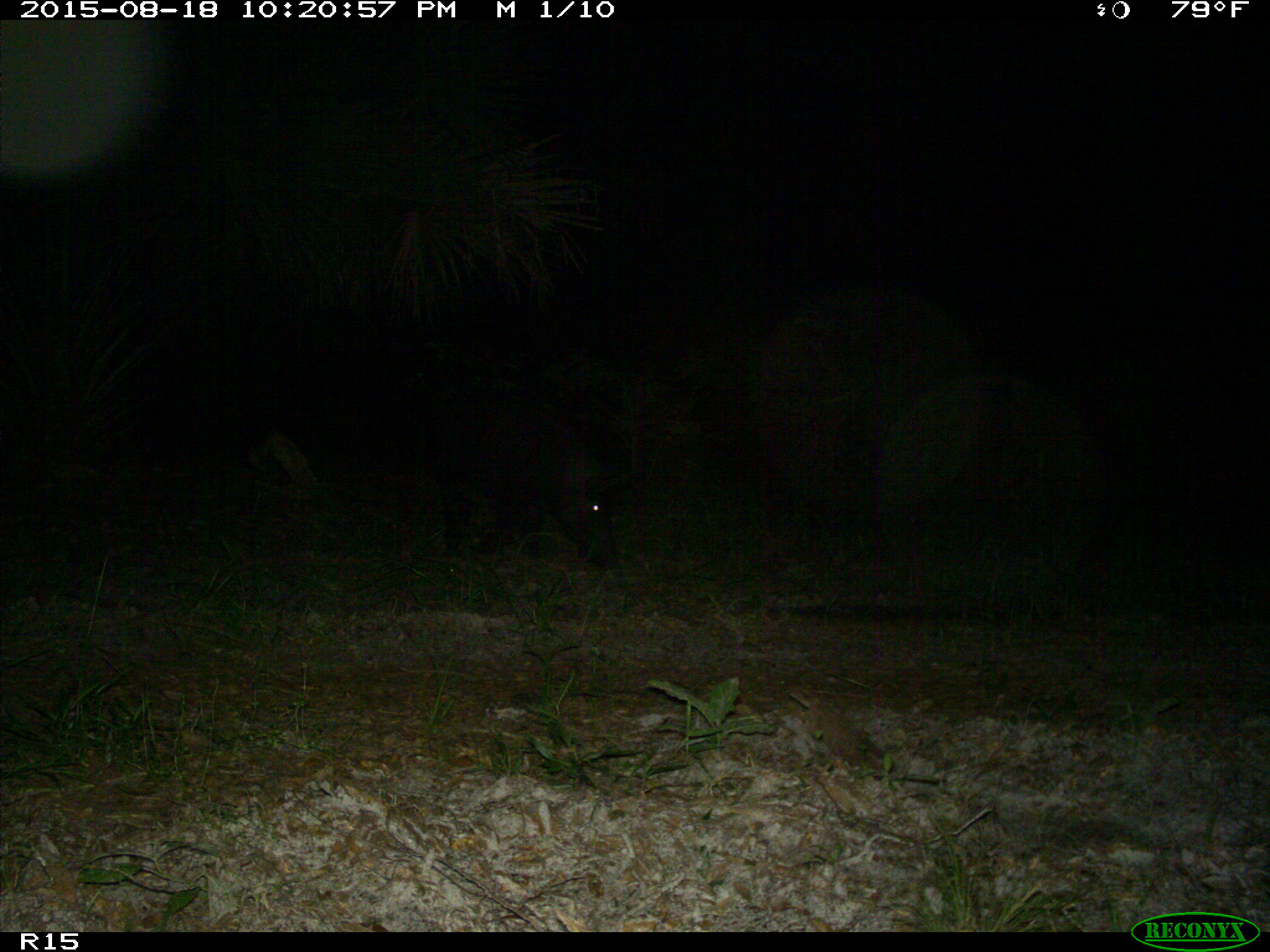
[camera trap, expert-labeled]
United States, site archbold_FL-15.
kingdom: Animalia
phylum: Chordata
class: Mammalia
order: Artiodactyla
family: Suidae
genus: Sus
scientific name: Sus scrofa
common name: wild boar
Sus scrofa (wild boar).